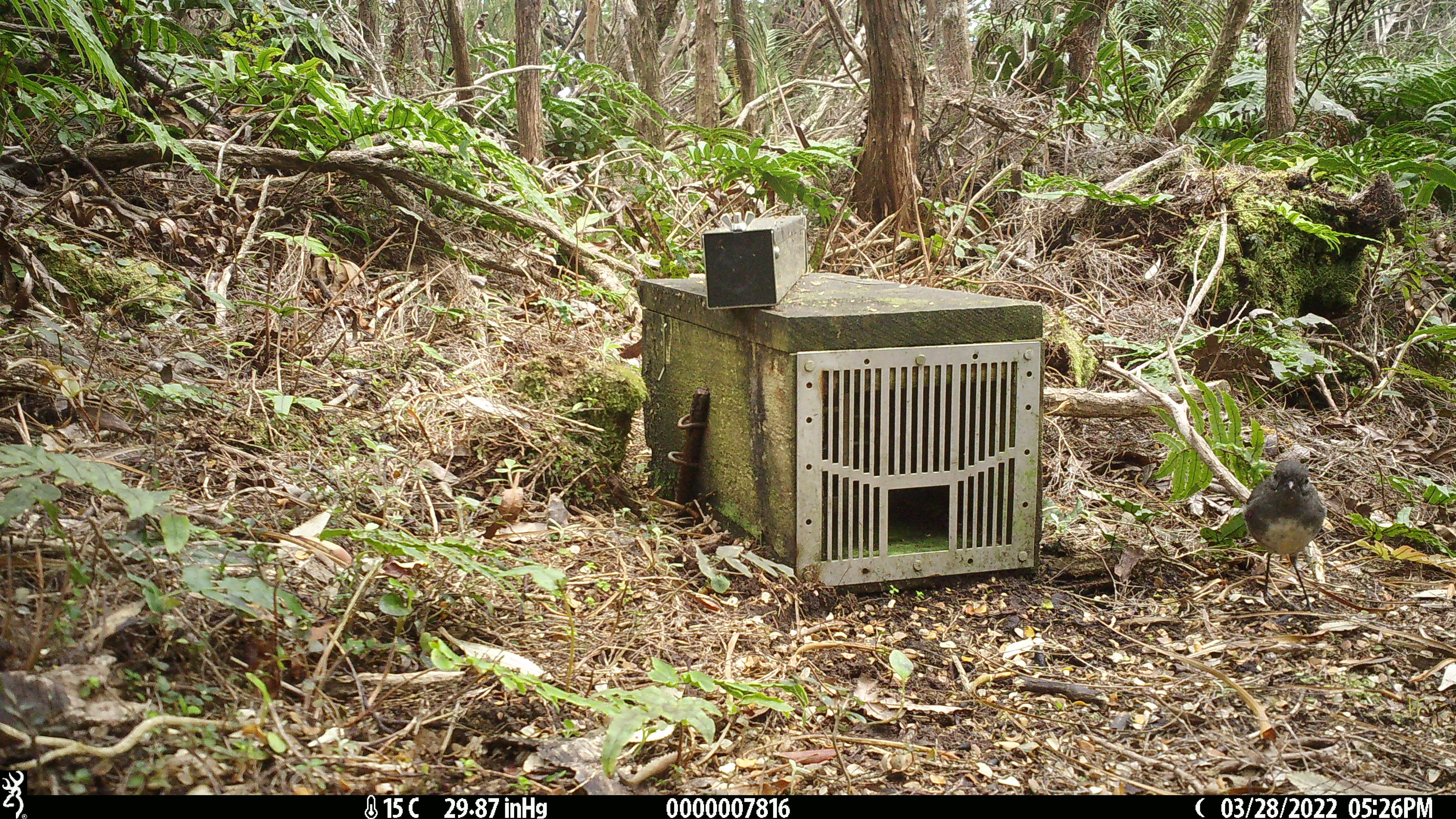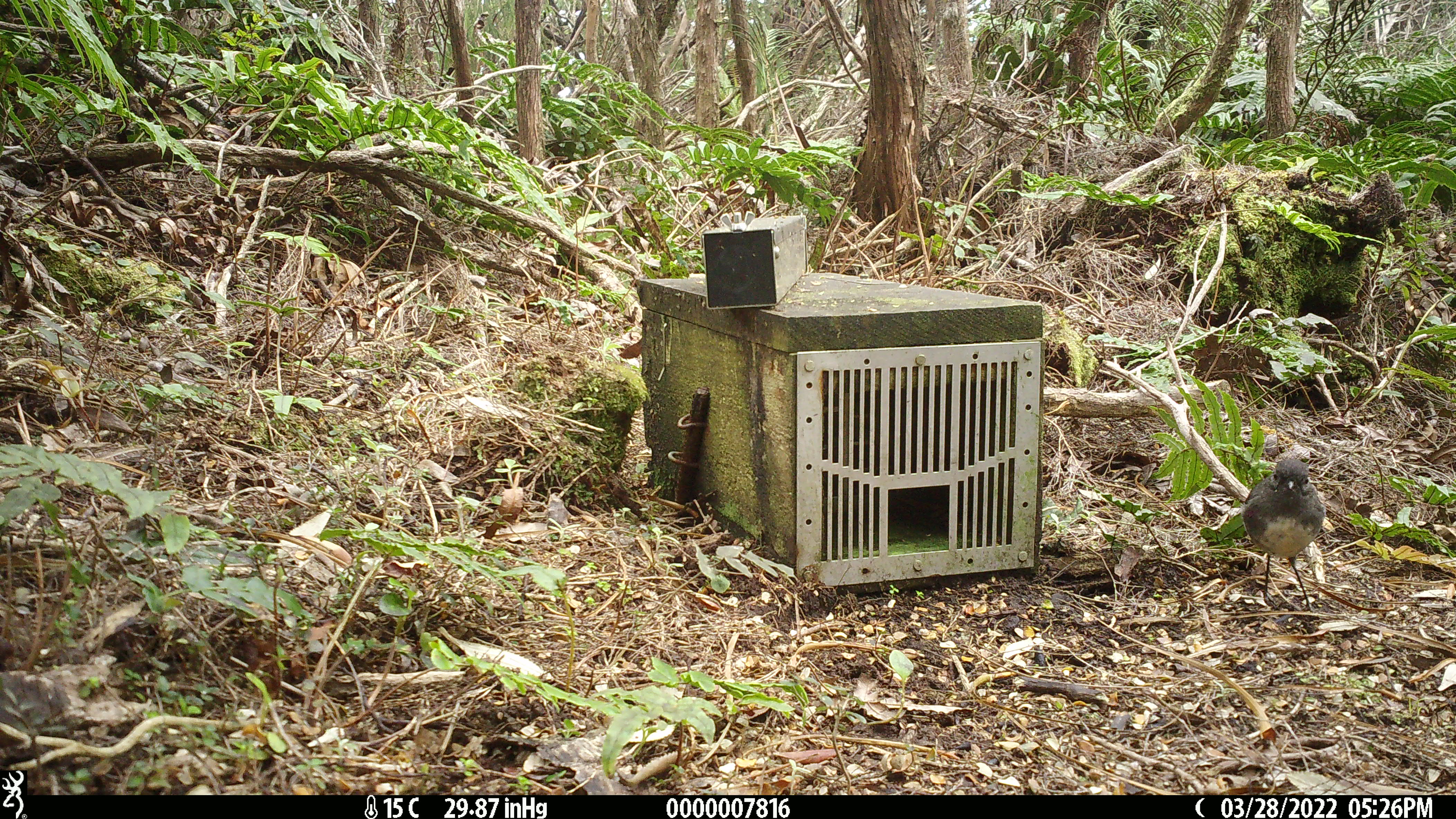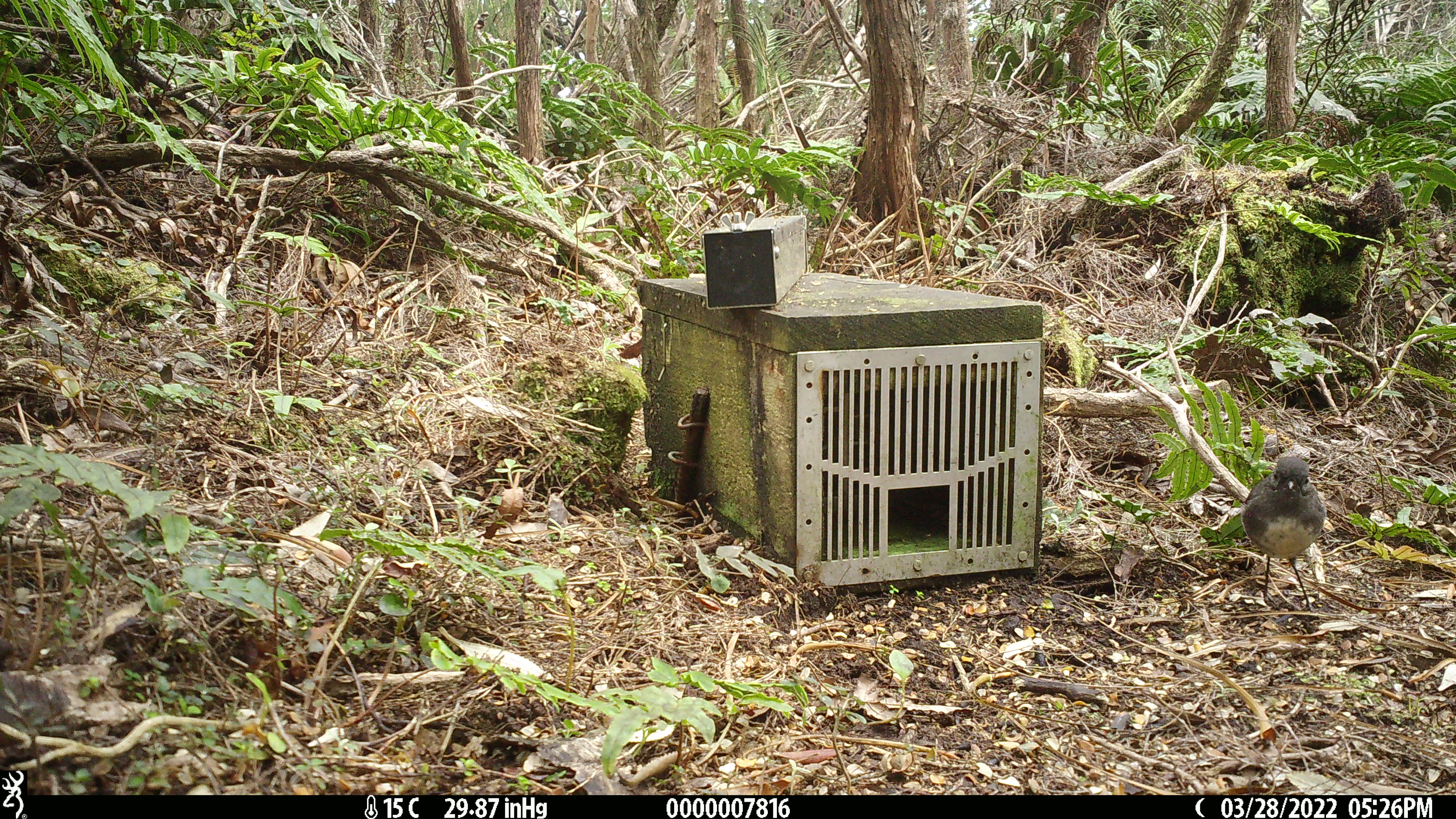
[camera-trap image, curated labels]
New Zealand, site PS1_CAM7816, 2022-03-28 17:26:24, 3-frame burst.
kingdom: Animalia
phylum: Chordata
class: Aves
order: Passeriformes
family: Petroicidae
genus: Petroica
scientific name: Petroica australis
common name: new zealand robin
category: robin